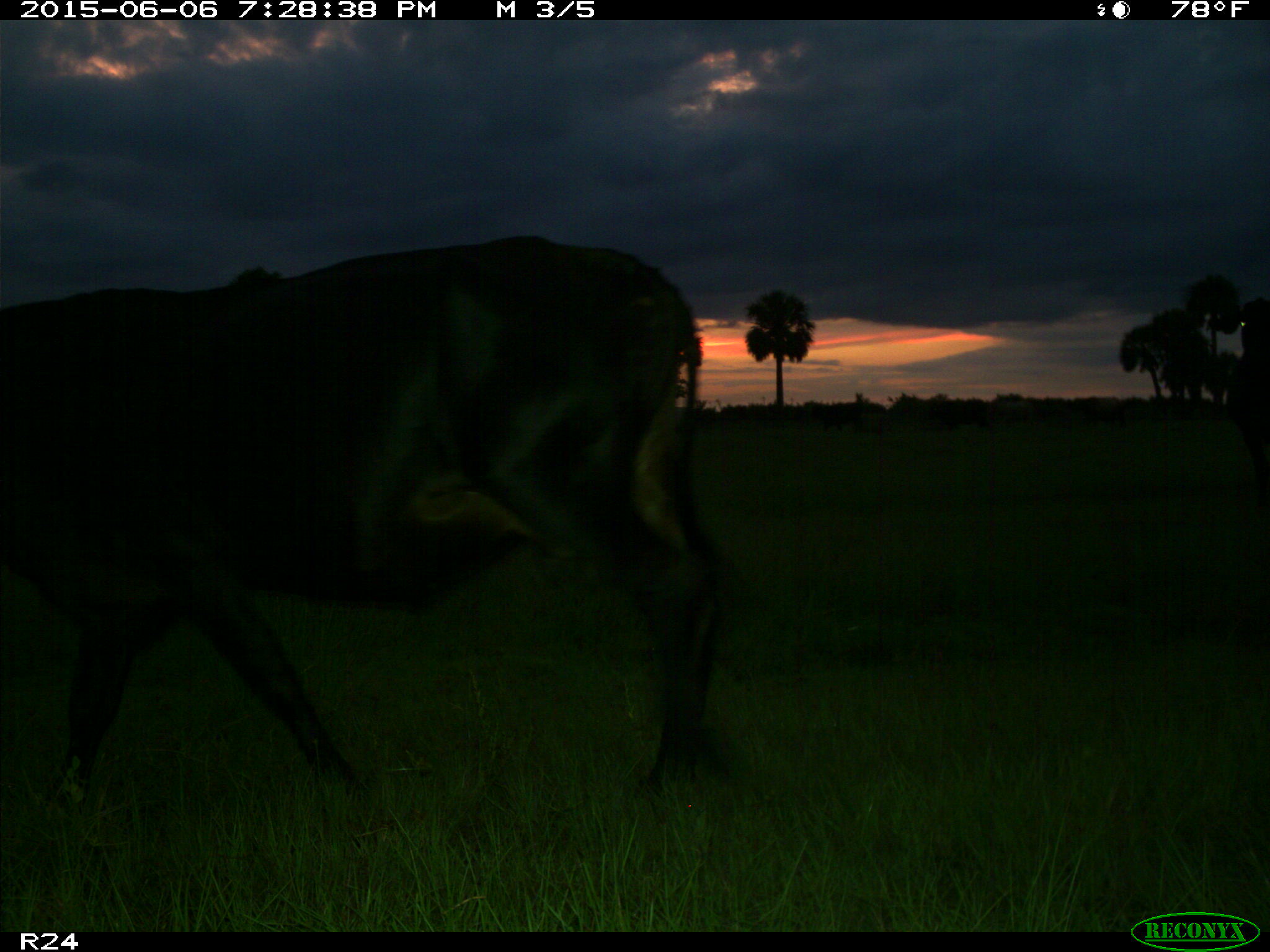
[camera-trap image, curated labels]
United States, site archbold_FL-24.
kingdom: Animalia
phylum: Chordata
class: Mammalia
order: Artiodactyla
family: Bovidae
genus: Bos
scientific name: Bos taurus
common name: domestic cow